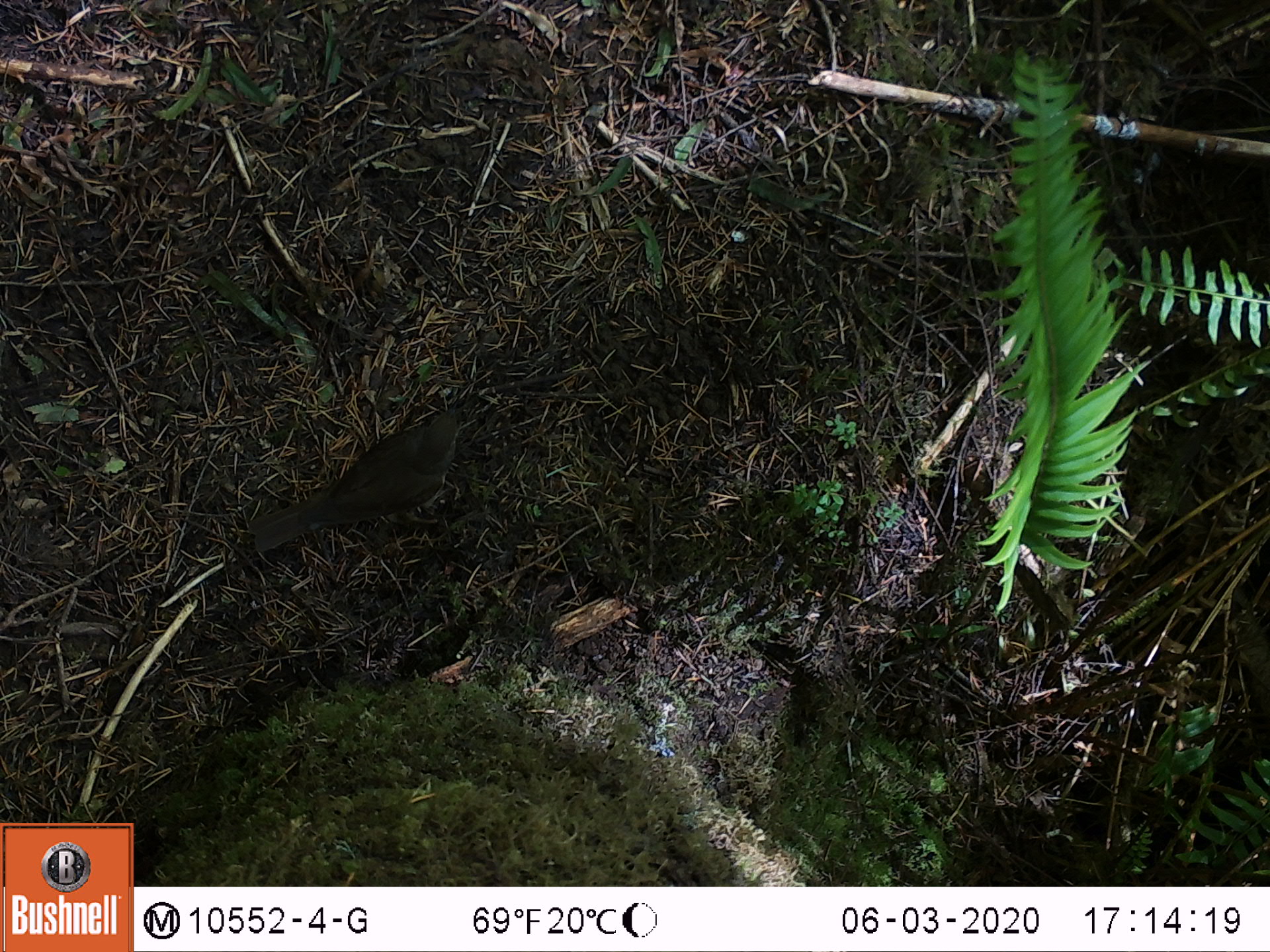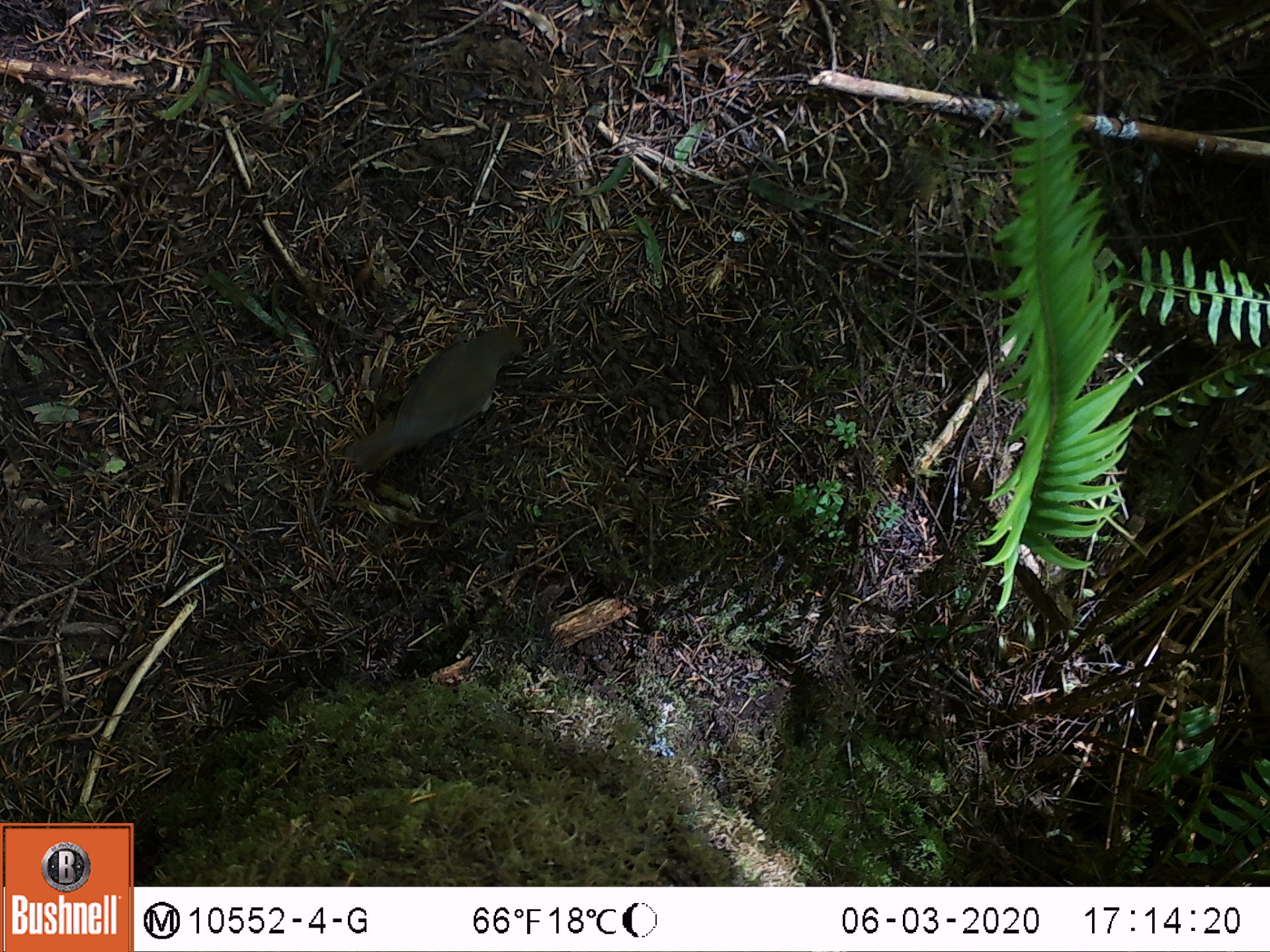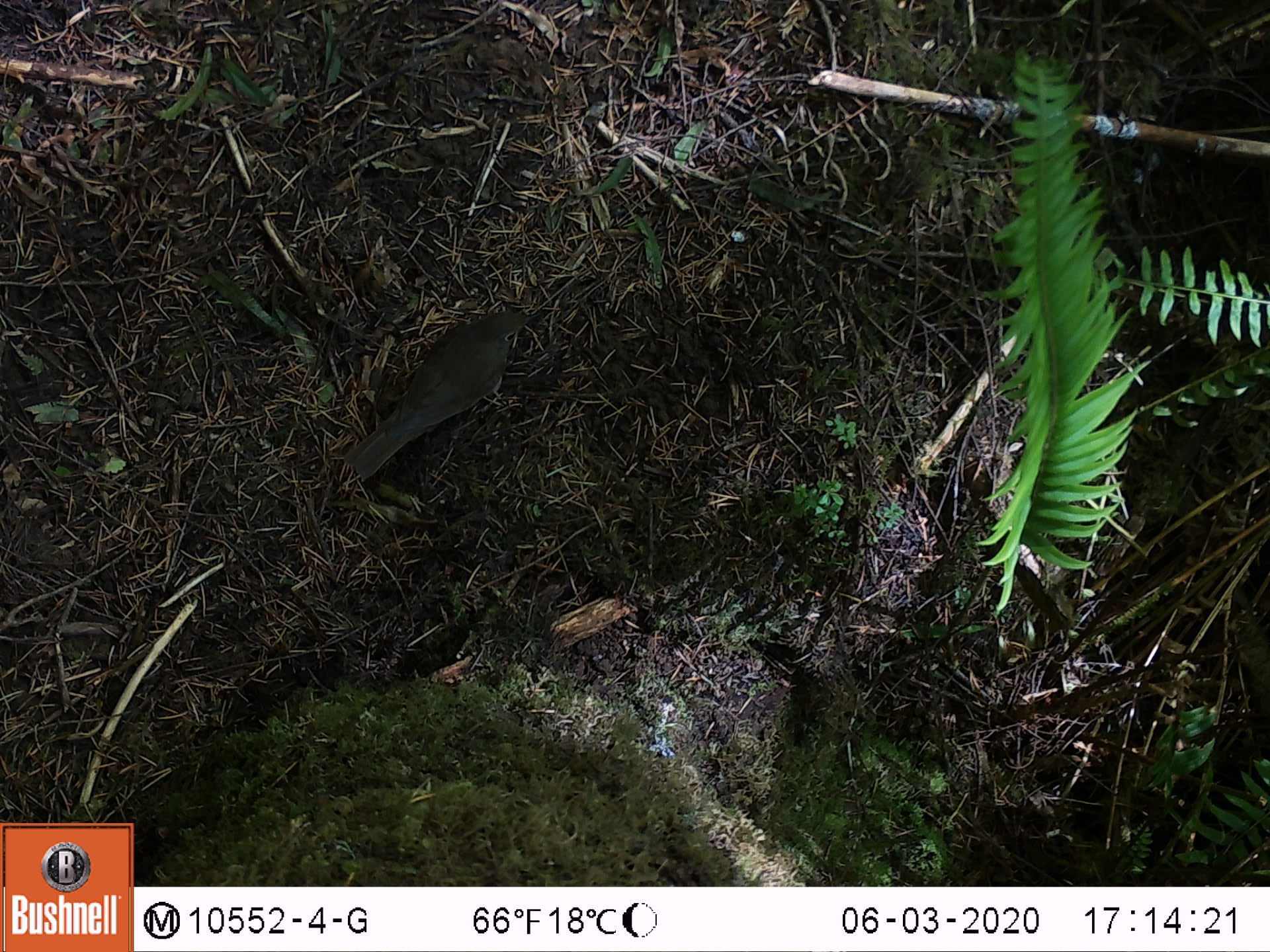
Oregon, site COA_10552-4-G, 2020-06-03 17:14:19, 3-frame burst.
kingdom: Animalia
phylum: Chordata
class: Aves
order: Passeriformes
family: Turdidae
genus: Catharus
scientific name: Catharus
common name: brown thrushes and nightingale-thrushes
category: catharus species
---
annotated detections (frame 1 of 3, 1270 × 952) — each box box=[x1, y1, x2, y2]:
catharus species: box=[250, 389, 489, 568]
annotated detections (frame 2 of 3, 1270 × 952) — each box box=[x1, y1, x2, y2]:
catharus species: box=[339, 311, 532, 490]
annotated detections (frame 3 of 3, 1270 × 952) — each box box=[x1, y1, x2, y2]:
catharus species: box=[339, 293, 539, 498]